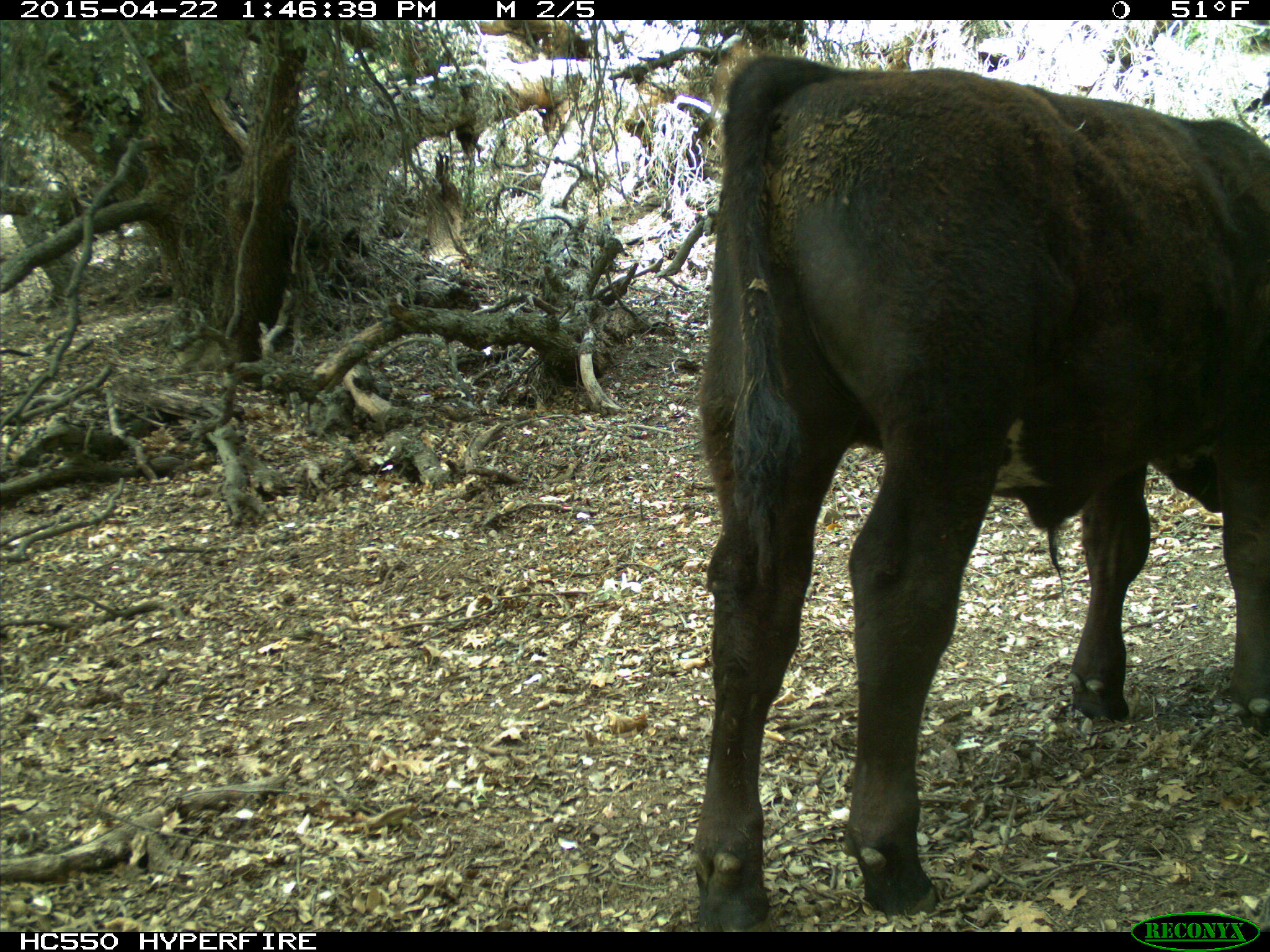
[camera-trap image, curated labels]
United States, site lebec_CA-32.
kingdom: Animalia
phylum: Chordata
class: Mammalia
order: Artiodactyla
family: Bovidae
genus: Bos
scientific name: Bos taurus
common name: domestic cow